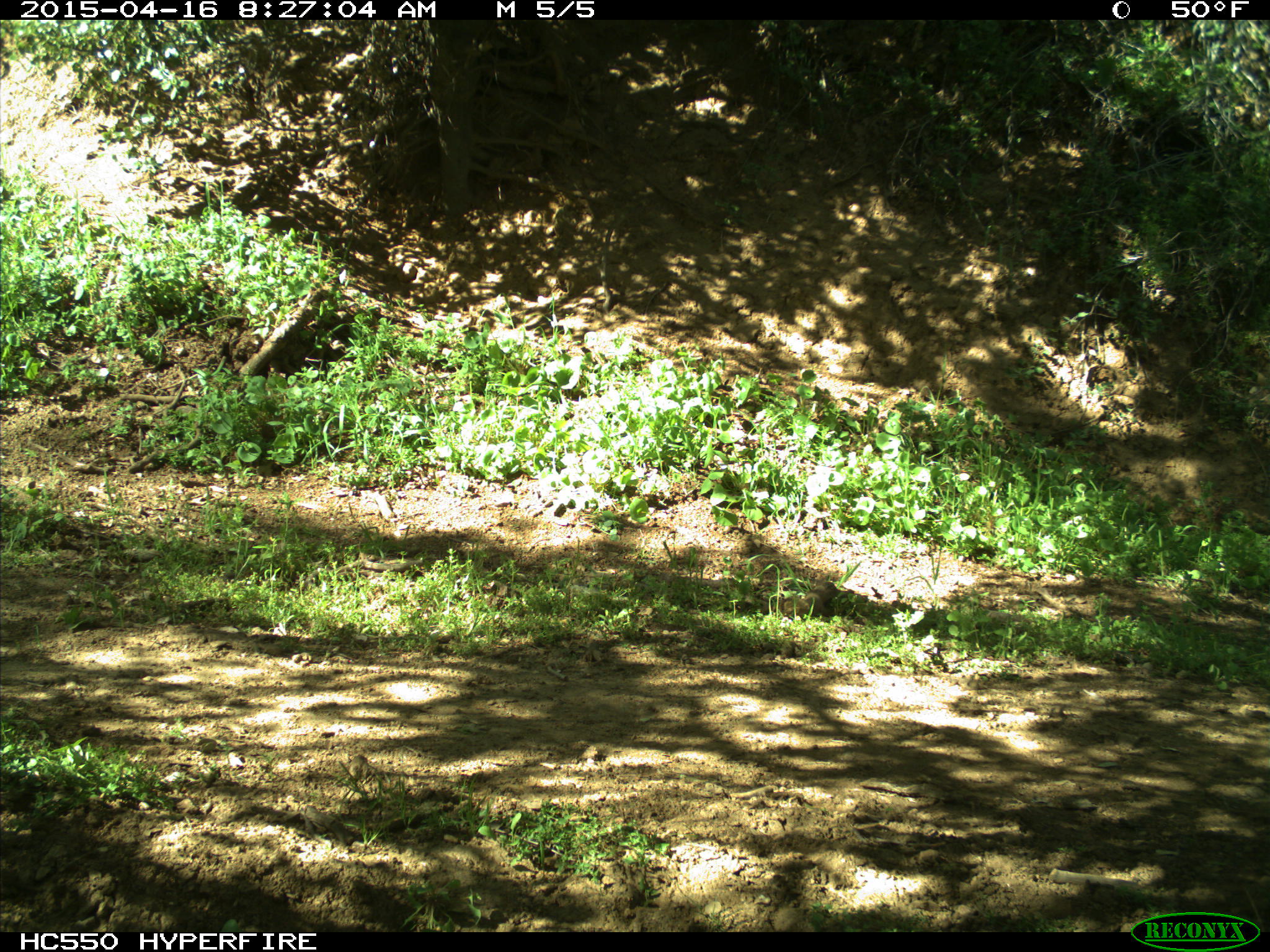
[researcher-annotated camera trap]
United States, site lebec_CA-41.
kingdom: Animalia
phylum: Chordata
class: Mammalia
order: Artiodactyla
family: Bovidae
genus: Bos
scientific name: Bos taurus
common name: domestic cow